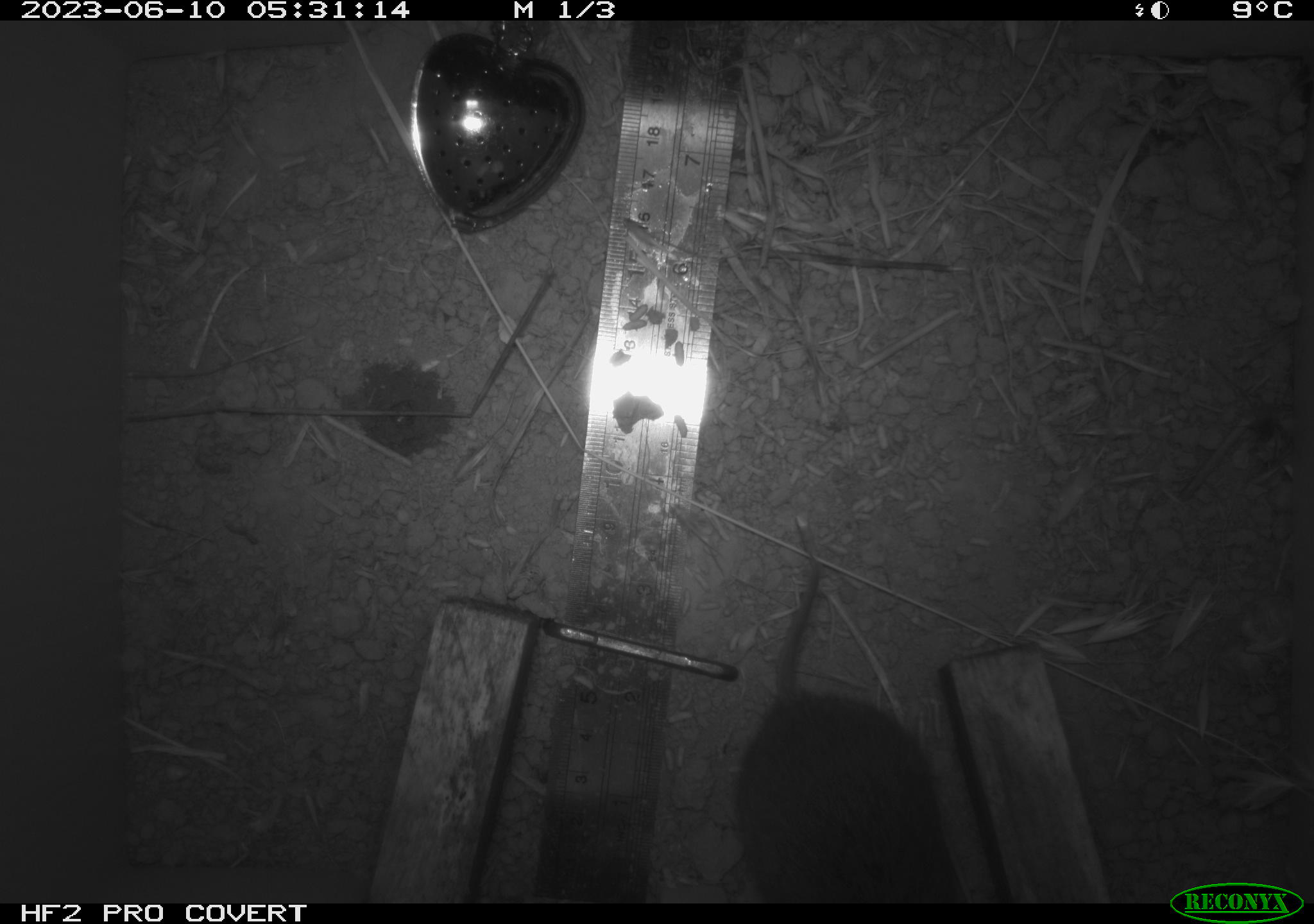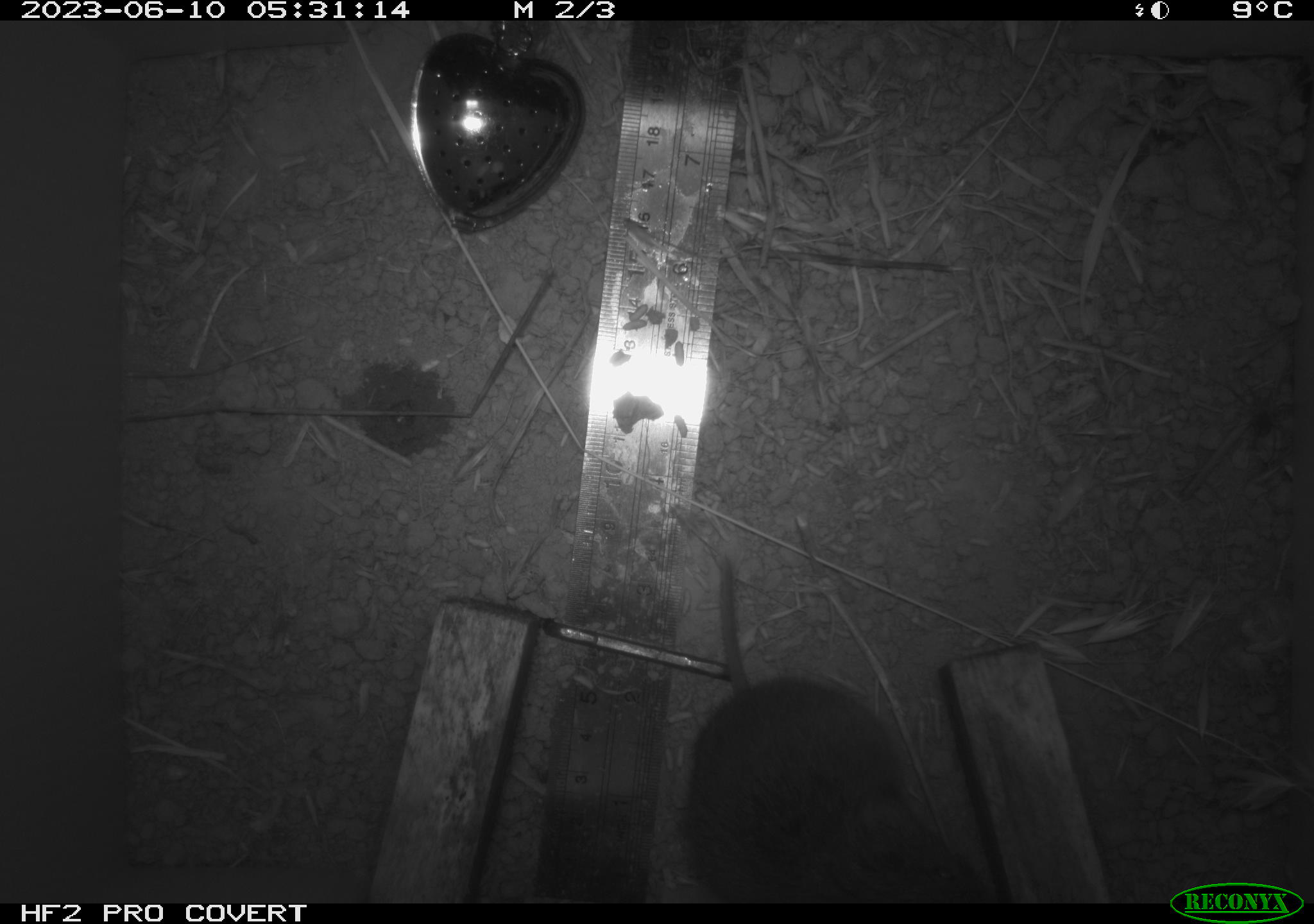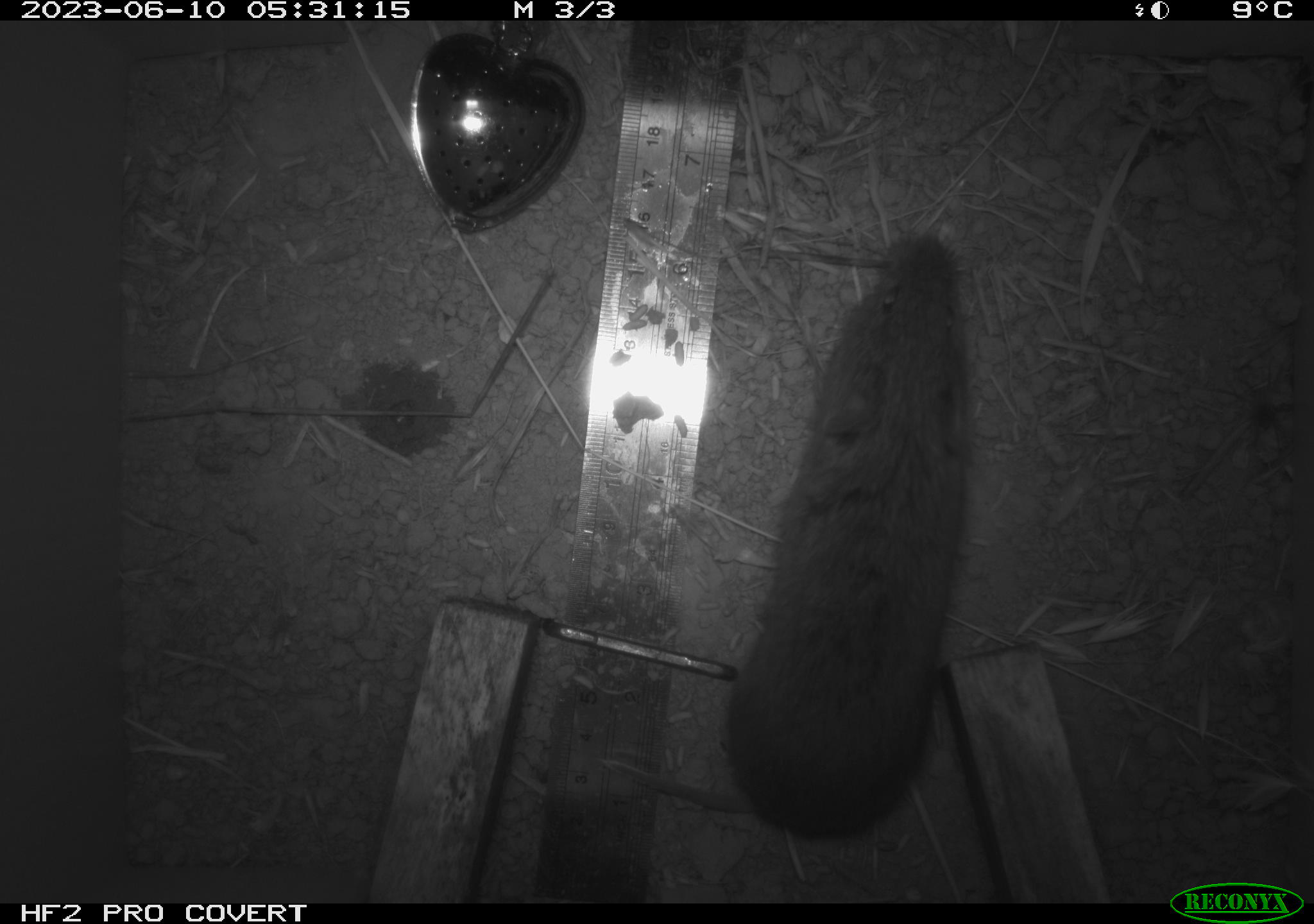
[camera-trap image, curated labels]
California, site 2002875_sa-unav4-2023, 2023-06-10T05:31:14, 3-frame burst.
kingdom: Animalia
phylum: Chordata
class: Mammalia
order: Rodentia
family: Cricetidae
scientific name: Arvicolinae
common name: voles, lemmings, and muskrats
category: arvicolinae subfamily